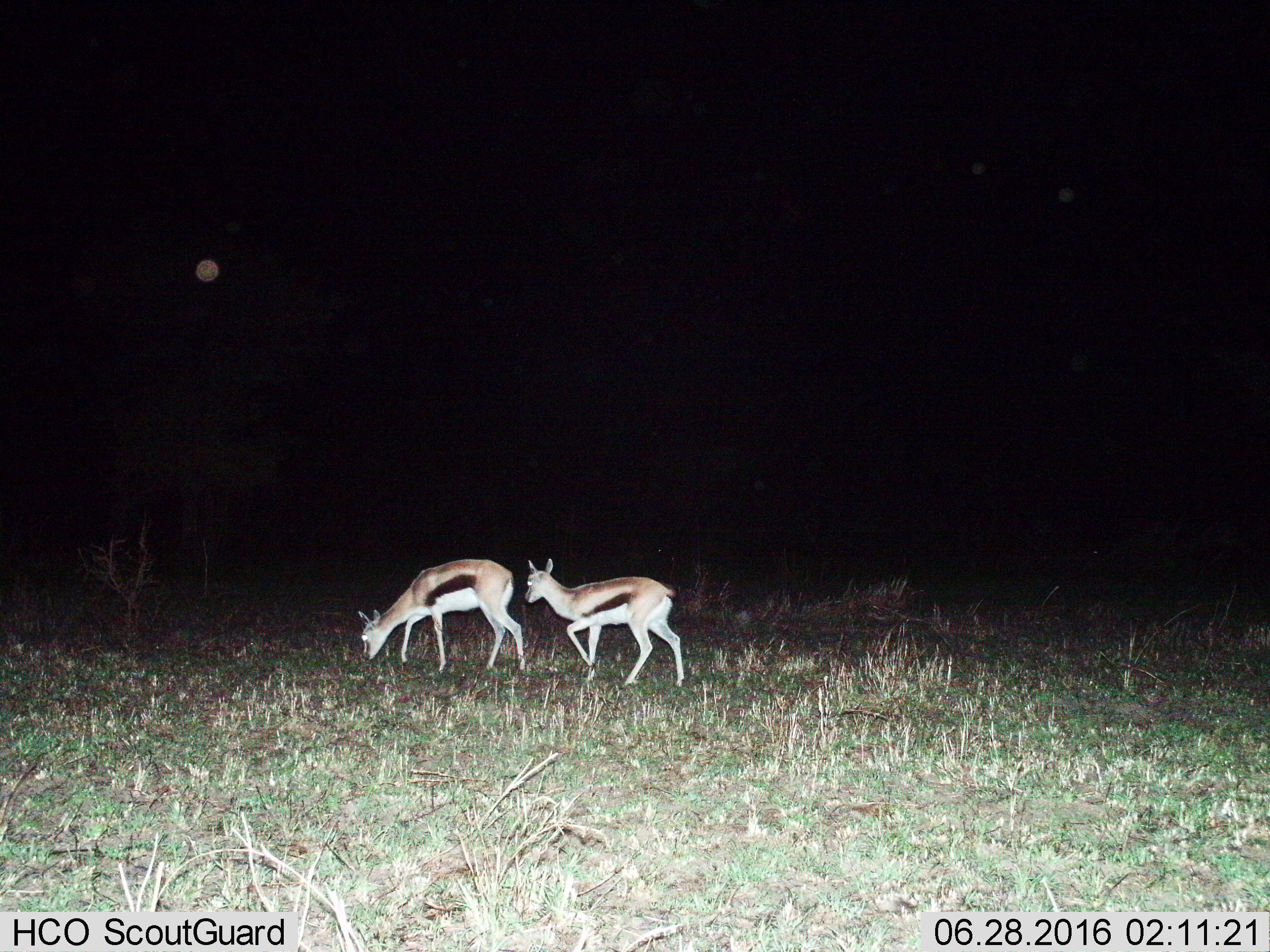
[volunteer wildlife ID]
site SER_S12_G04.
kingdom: Animalia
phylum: Chordata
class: Mammalia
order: Artiodactyla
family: Bovidae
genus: Eudorcas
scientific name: Eudorcas thomsonii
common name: thomson's gazelle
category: gazellethomsons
Gazellethomsons (thomson's gazelle) (Eudorcas thomsonii), count 2. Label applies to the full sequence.